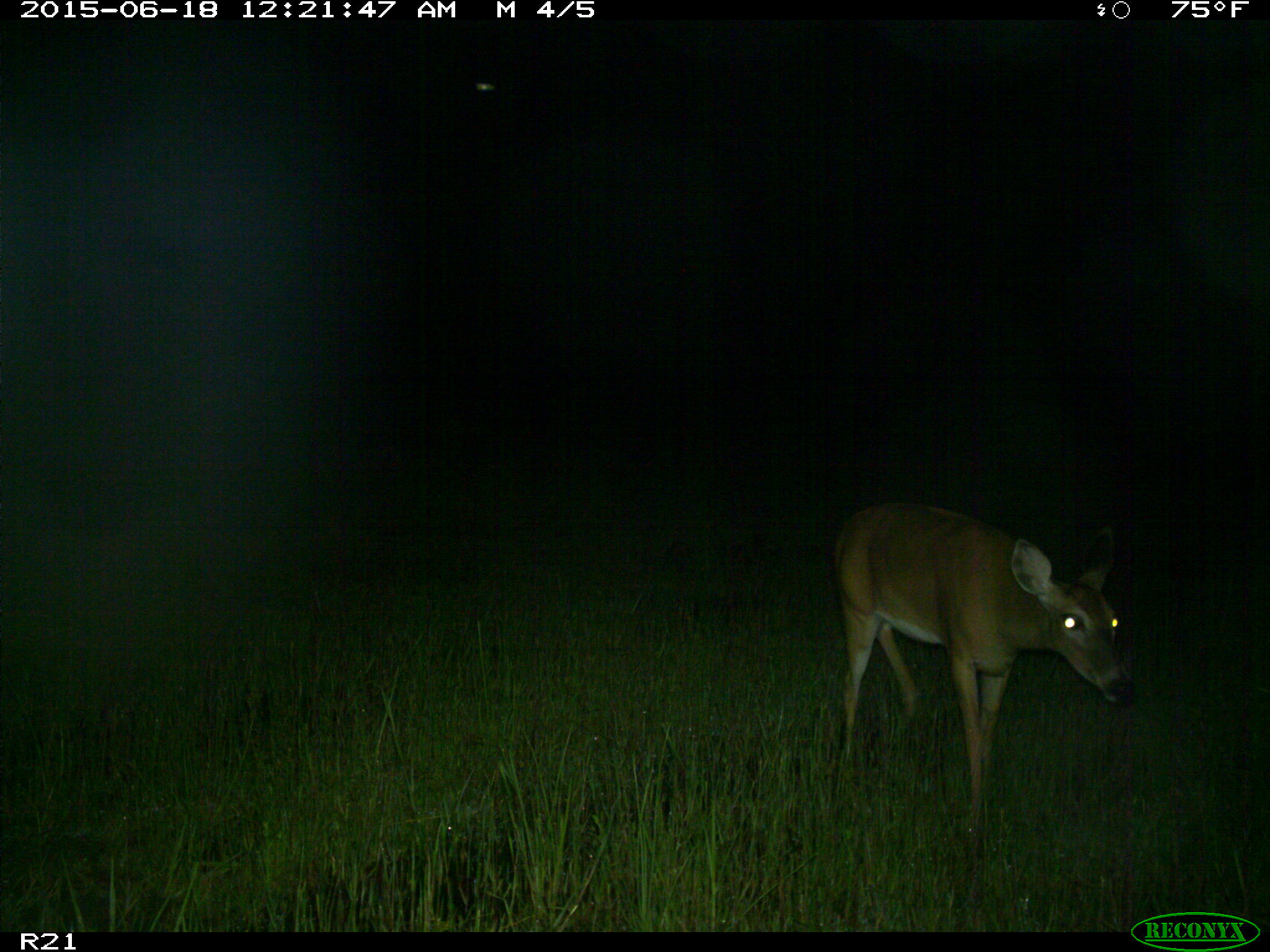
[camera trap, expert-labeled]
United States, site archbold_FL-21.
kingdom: Animalia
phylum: Chordata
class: Mammalia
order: Artiodactyla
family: Cervidae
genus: Odocoileus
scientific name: Odocoileus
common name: deer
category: unidentified deer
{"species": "unidentified deer (deer) (Odocoileus)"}